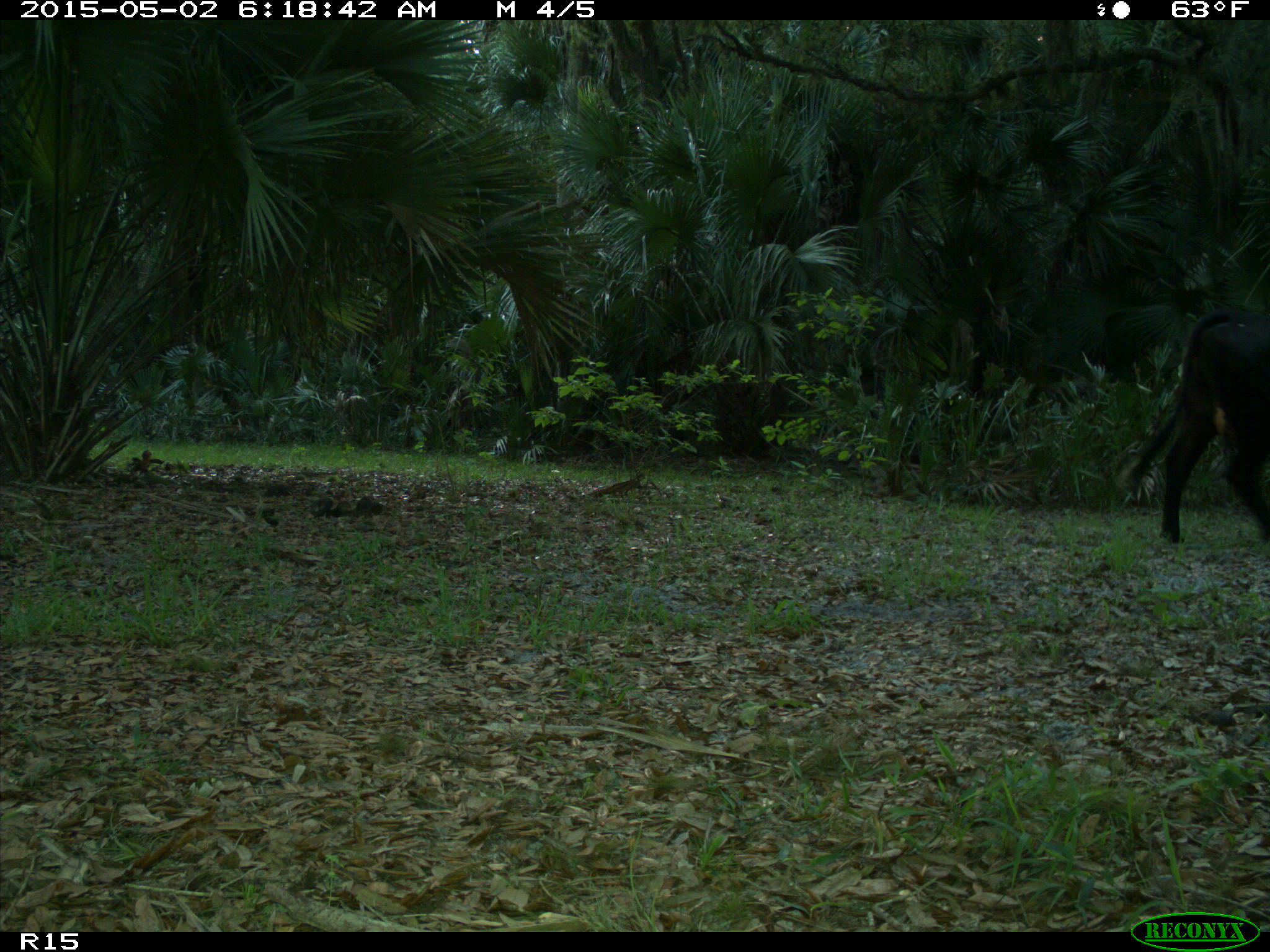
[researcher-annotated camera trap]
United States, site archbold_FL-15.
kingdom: Animalia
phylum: Chordata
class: Mammalia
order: Artiodactyla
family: Bovidae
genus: Bos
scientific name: Bos taurus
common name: domestic cow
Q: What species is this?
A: Bos taurus (domestic cow).